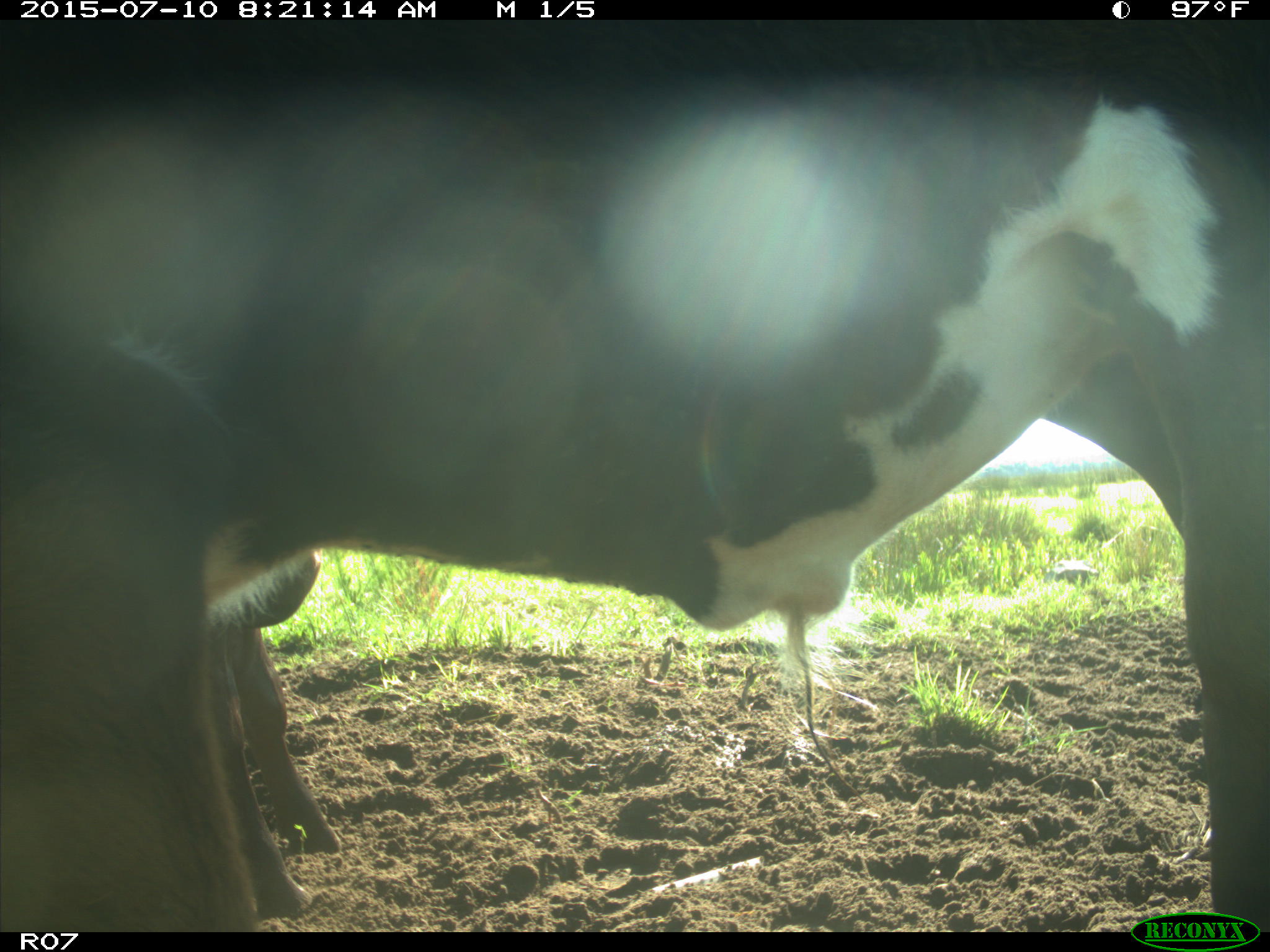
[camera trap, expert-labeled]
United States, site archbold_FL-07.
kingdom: Animalia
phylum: Chordata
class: Mammalia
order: Artiodactyla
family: Bovidae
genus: Bos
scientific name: Bos taurus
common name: domestic cow